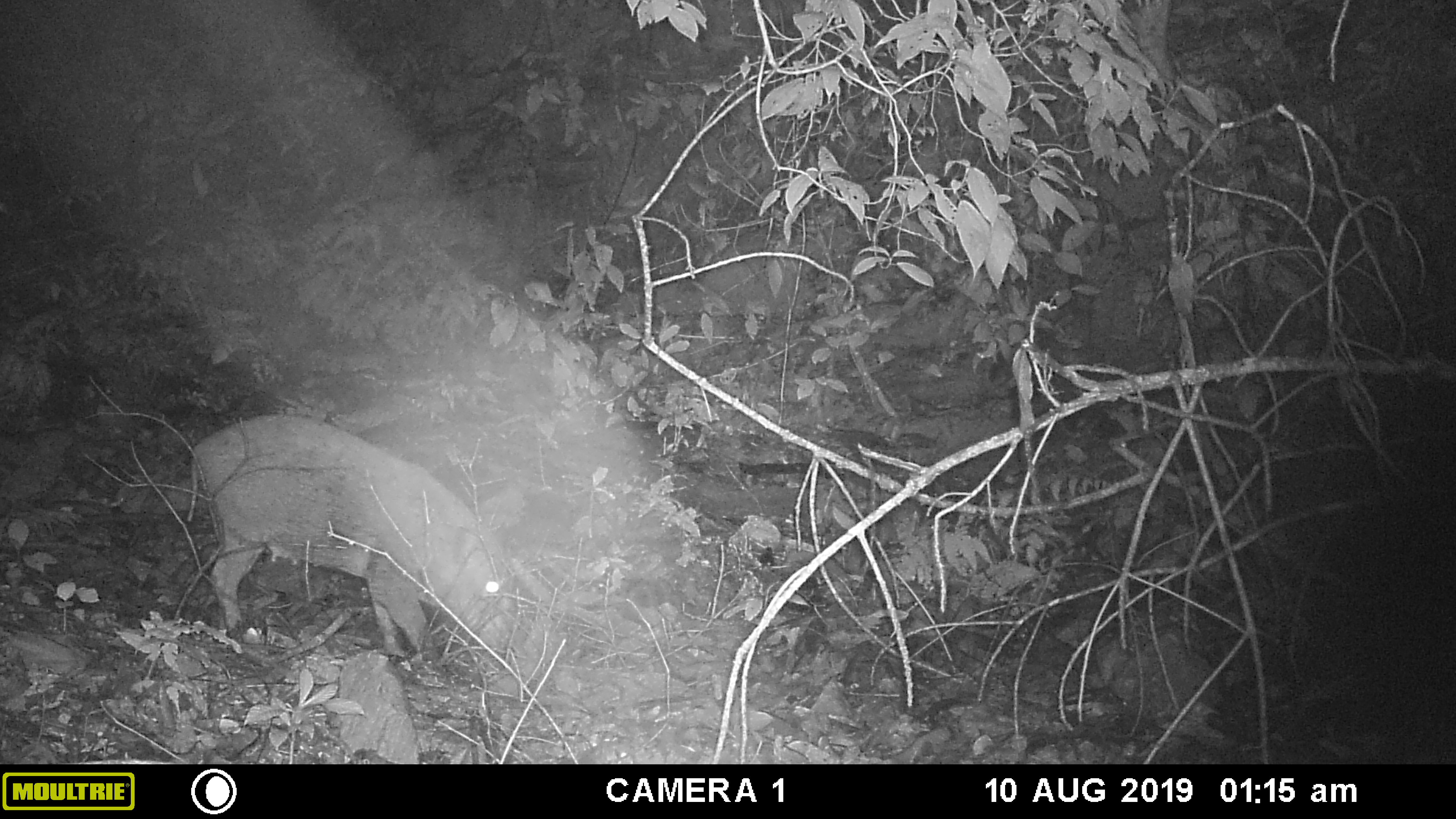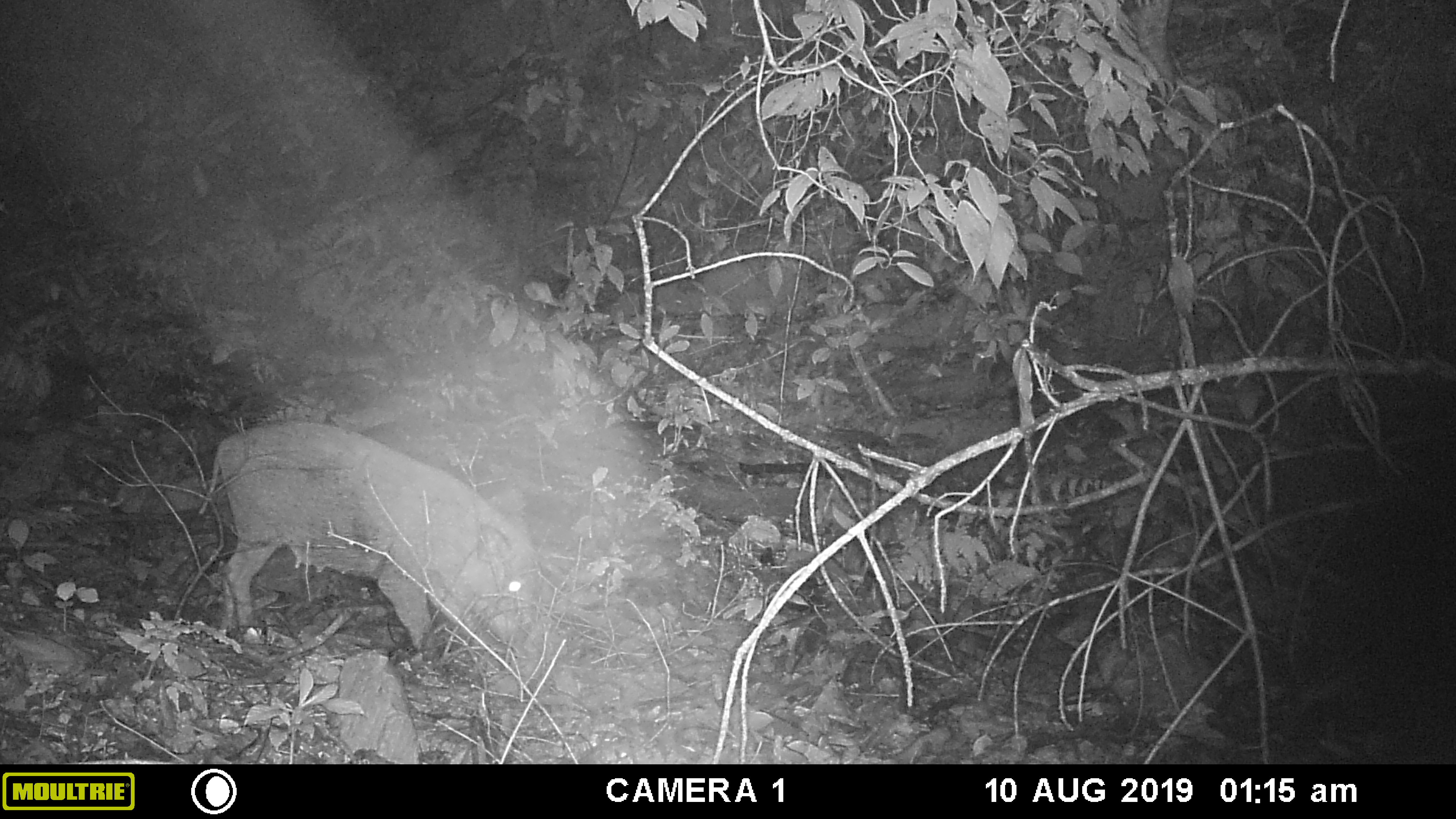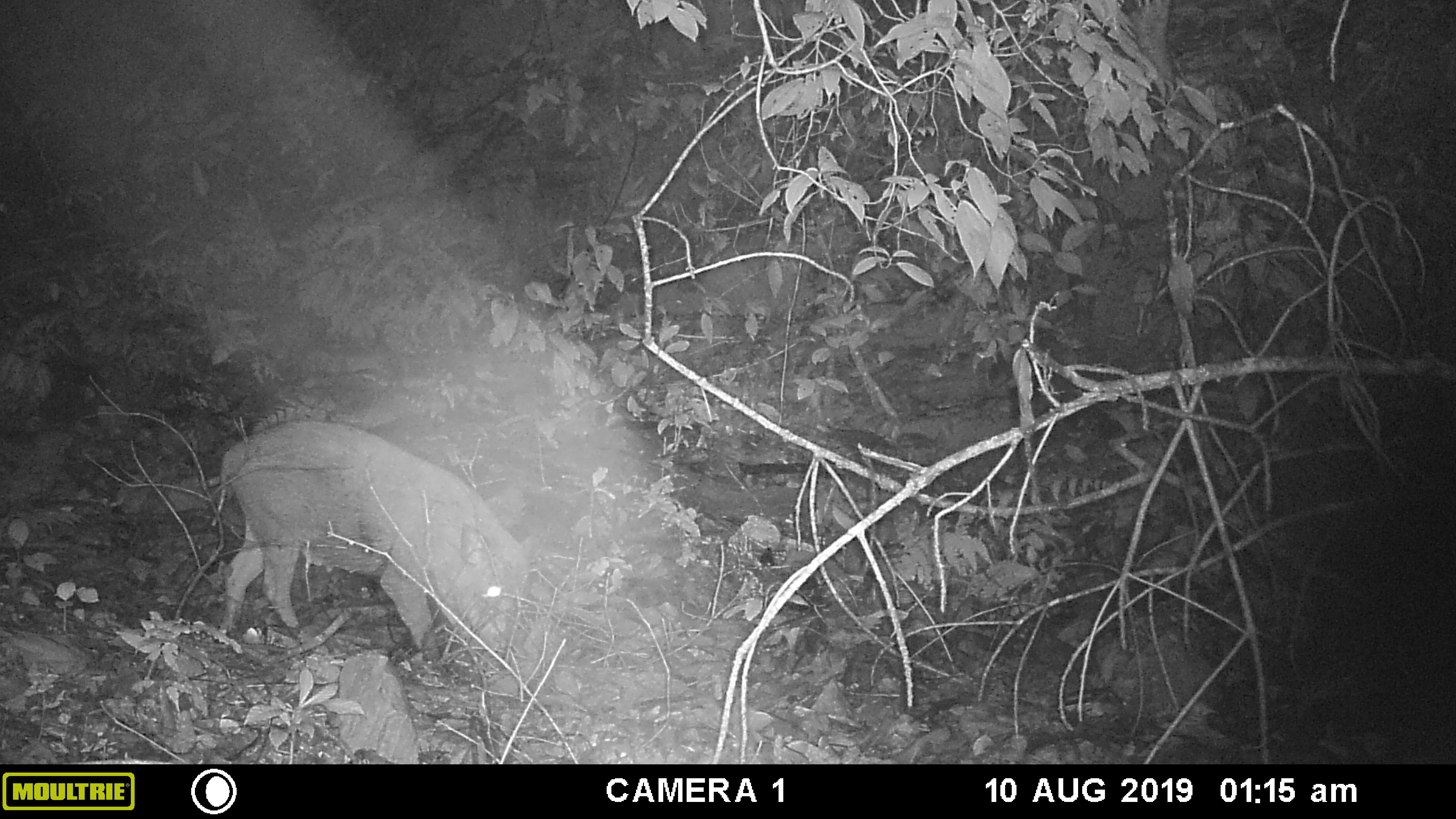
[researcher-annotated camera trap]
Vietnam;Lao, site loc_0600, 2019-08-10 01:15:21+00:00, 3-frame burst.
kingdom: Animalia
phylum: Chordata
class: Mammalia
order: Artiodactyla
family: Suidae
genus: Sus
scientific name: Sus scrofa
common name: eurasian wild pig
Eurasian wild pig (Sus scrofa). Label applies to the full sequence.